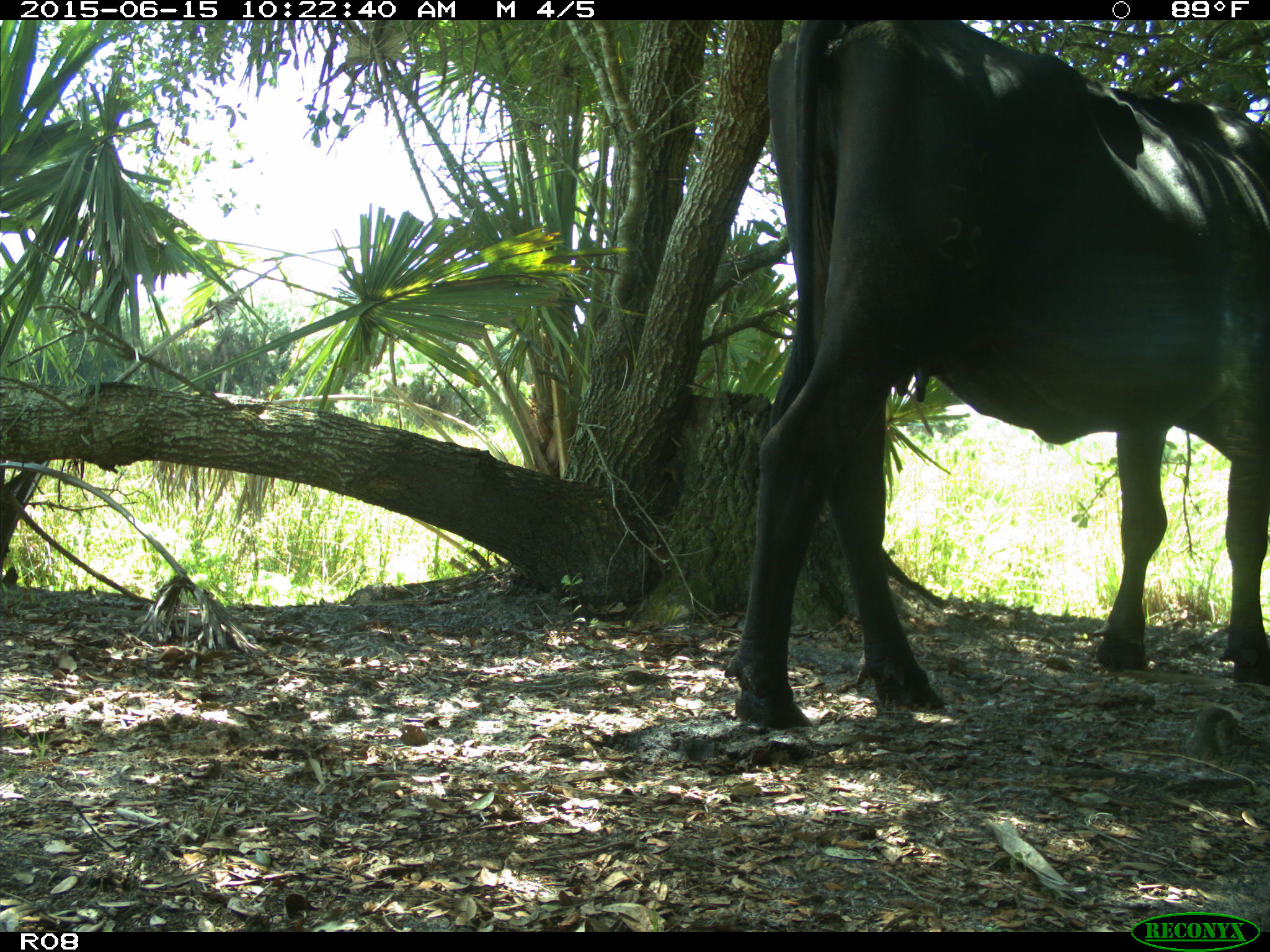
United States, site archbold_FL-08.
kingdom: Animalia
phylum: Chordata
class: Mammalia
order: Artiodactyla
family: Bovidae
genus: Bos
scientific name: Bos taurus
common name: domestic cow